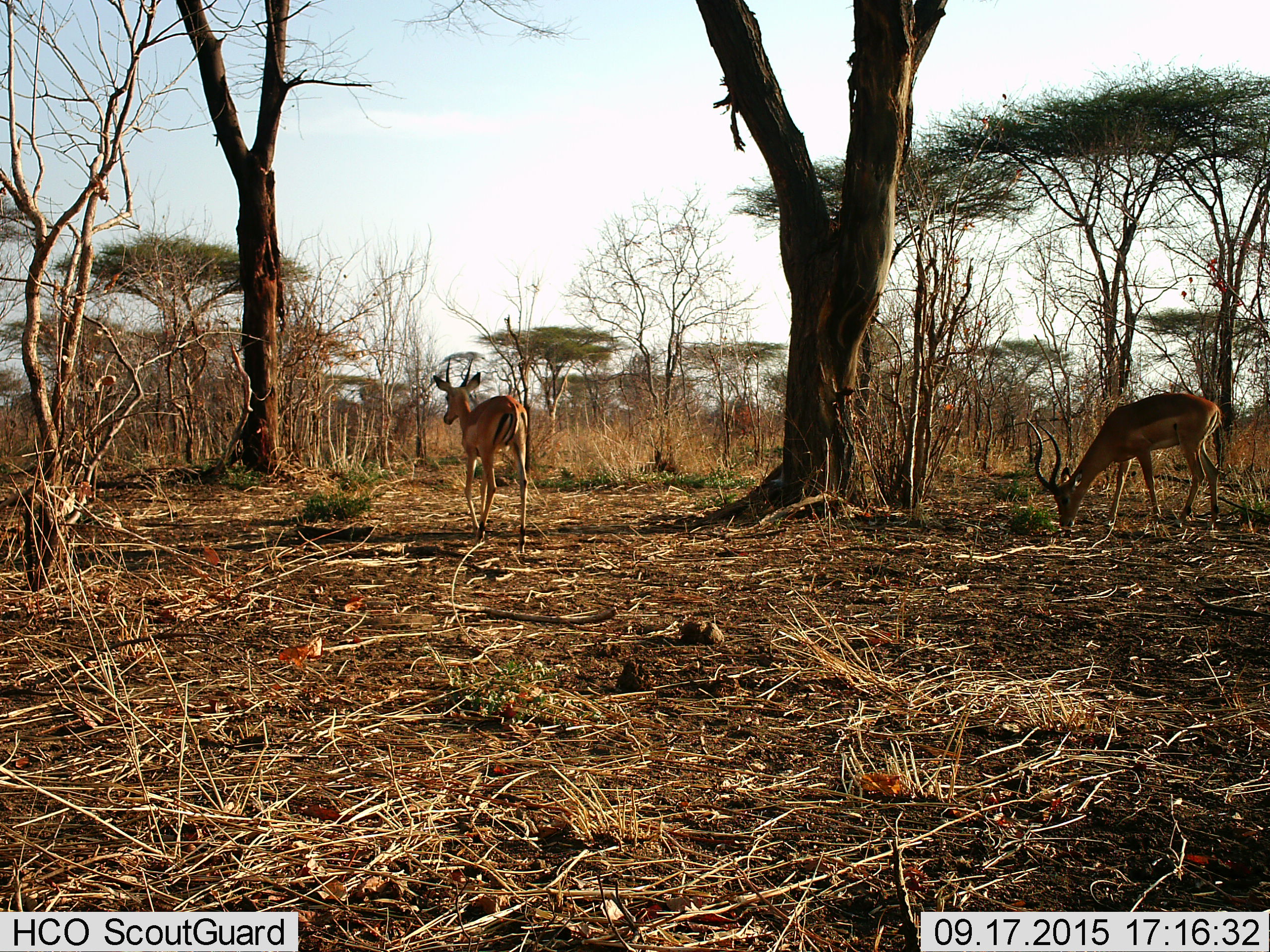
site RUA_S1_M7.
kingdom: Animalia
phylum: Chordata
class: Mammalia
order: Artiodactyla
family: Bovidae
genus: Aepyceros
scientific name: Aepyceros melampus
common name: impala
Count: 2.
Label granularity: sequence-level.